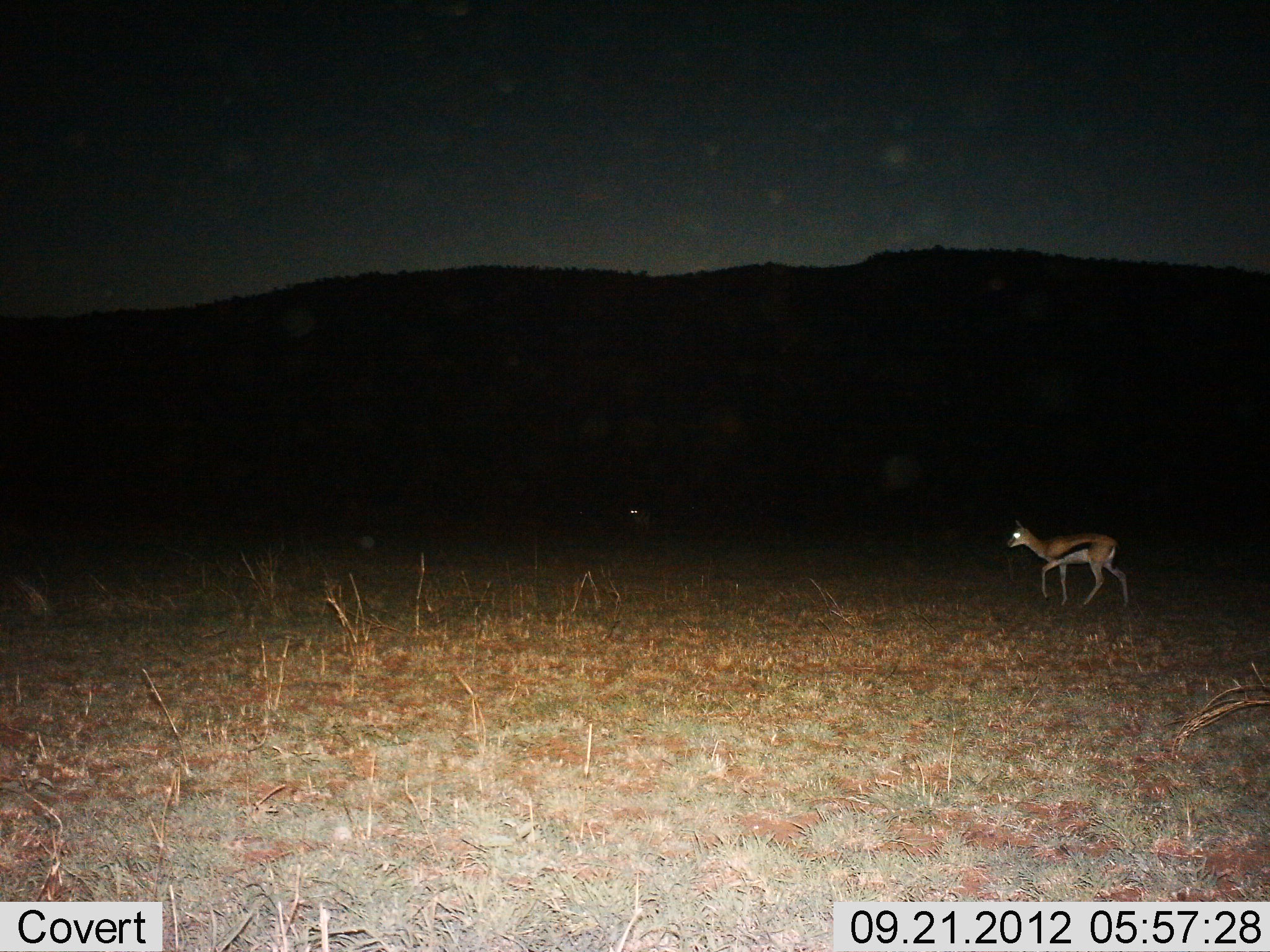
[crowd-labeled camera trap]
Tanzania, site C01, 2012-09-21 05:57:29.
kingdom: Animalia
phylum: Chordata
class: Mammalia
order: Artiodactyla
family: Bovidae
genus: Eudorcas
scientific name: Eudorcas thomsonii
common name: thomson's gazelle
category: gazellethomsons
Gazellethomsons (thomson's gazelle) (Eudorcas thomsonii), count 1. Behavior (volunteer vote fractions): standing 0%, resting 0%, moving 100%, interacting 0%. Young present (vote fraction): 0%. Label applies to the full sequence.